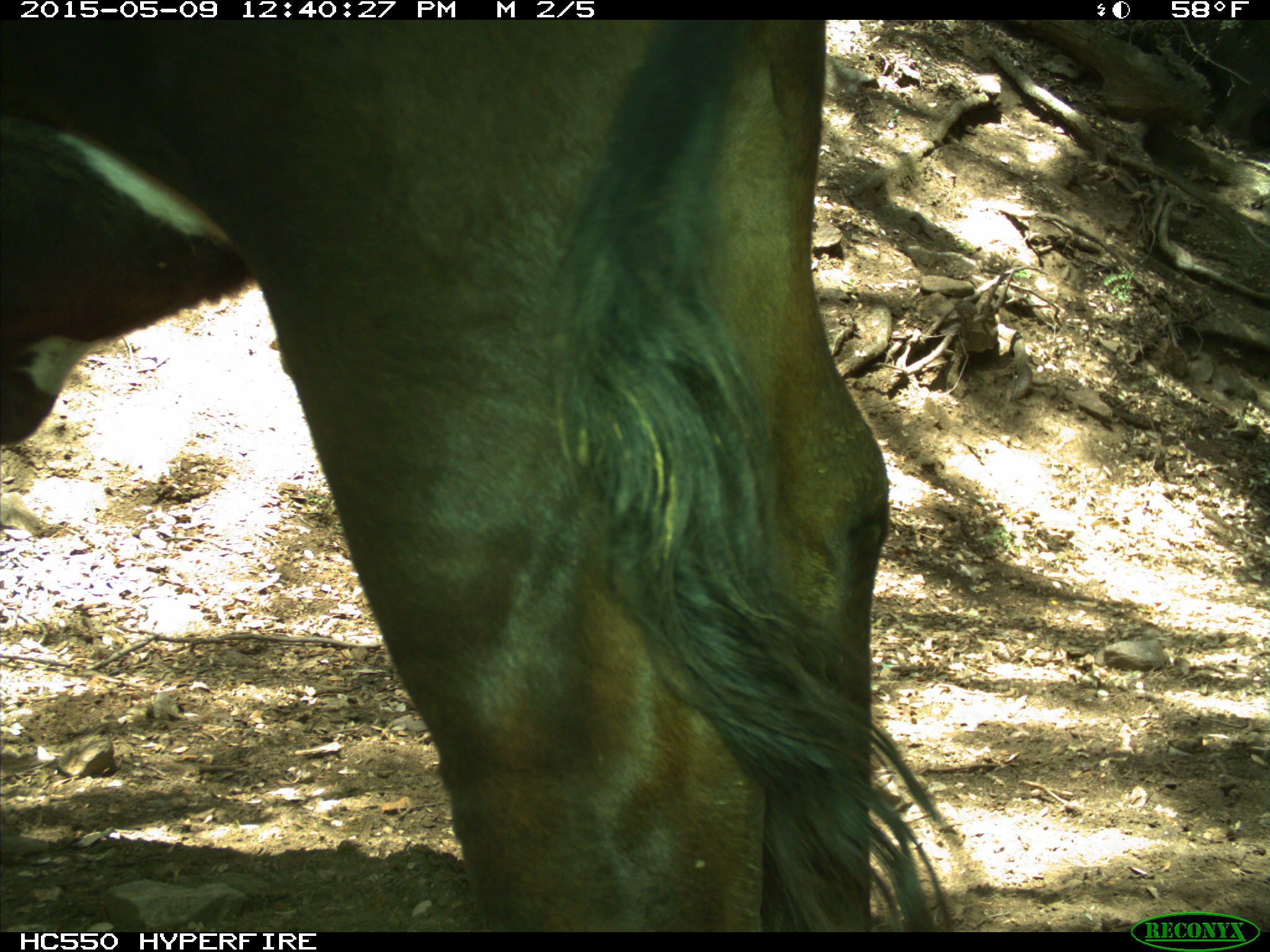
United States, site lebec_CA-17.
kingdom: Animalia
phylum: Chordata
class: Mammalia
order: Artiodactyla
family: Bovidae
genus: Bos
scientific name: Bos taurus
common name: domestic cow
Bos taurus (domestic cow).